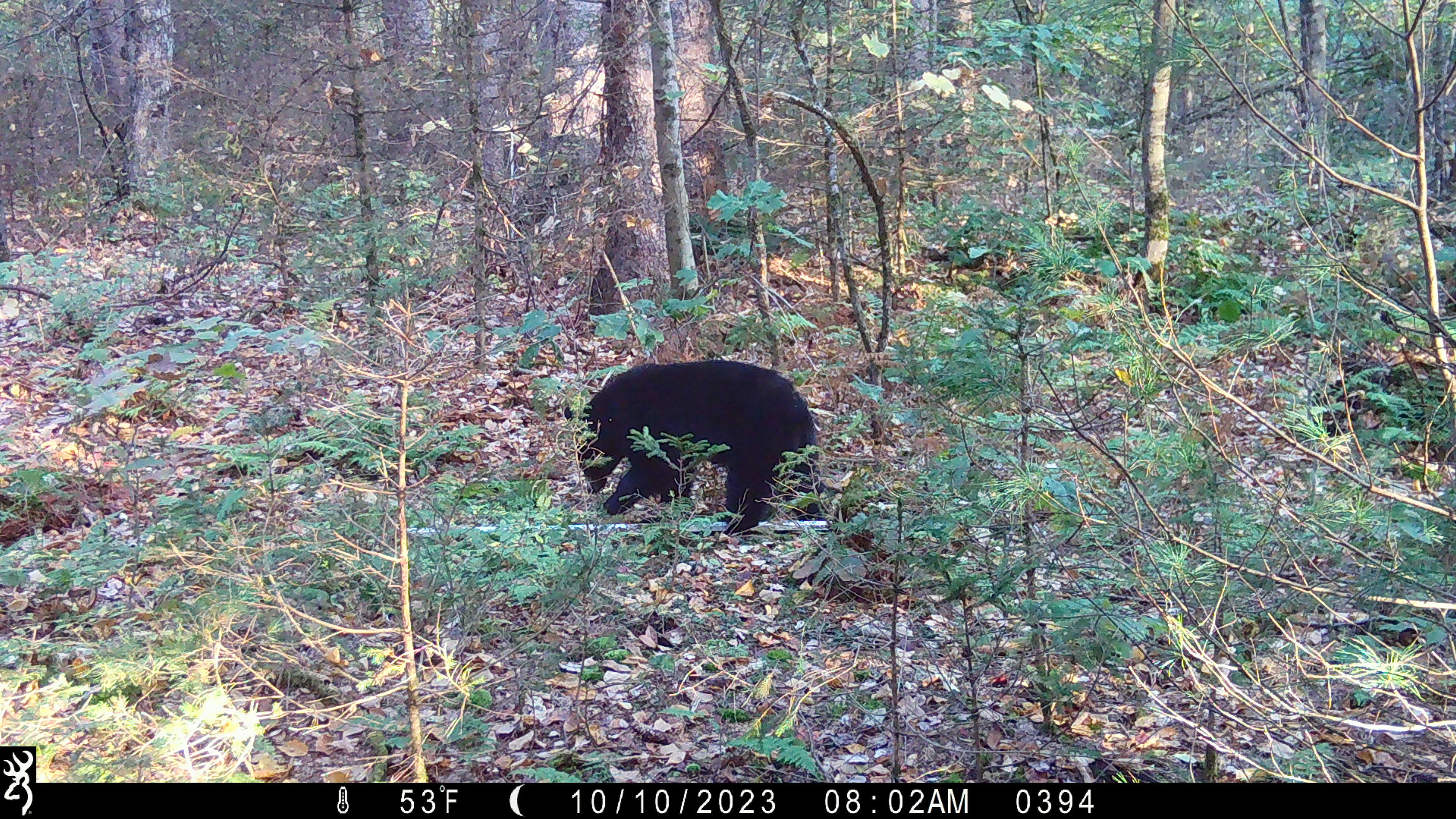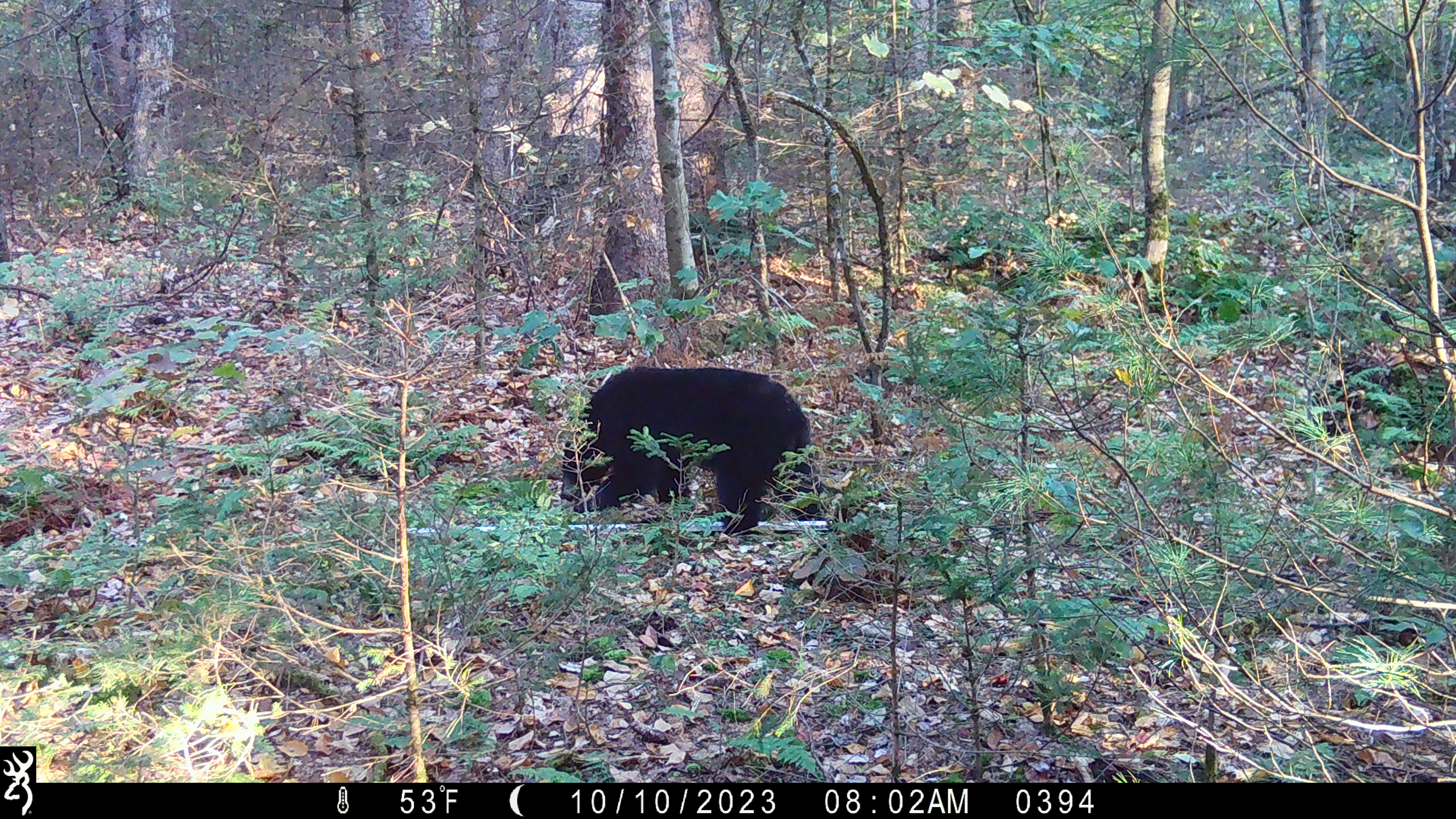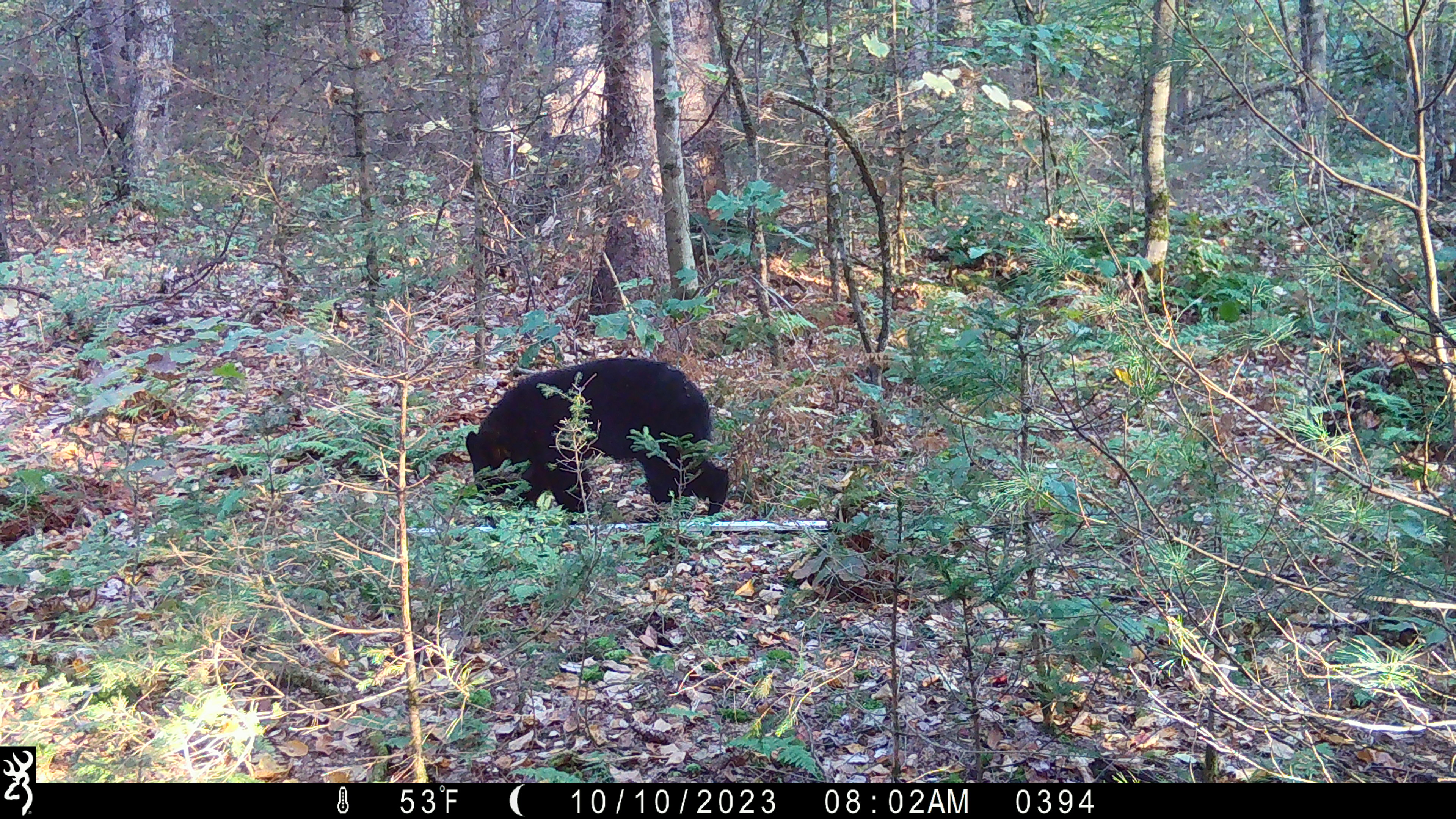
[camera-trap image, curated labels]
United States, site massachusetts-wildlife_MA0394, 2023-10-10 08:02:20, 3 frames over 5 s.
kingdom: Animalia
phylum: Chordata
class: Mammalia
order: Carnivora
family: Ursidae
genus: Ursus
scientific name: Ursus americanus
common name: black bear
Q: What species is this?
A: Black bear (Ursus americanus).